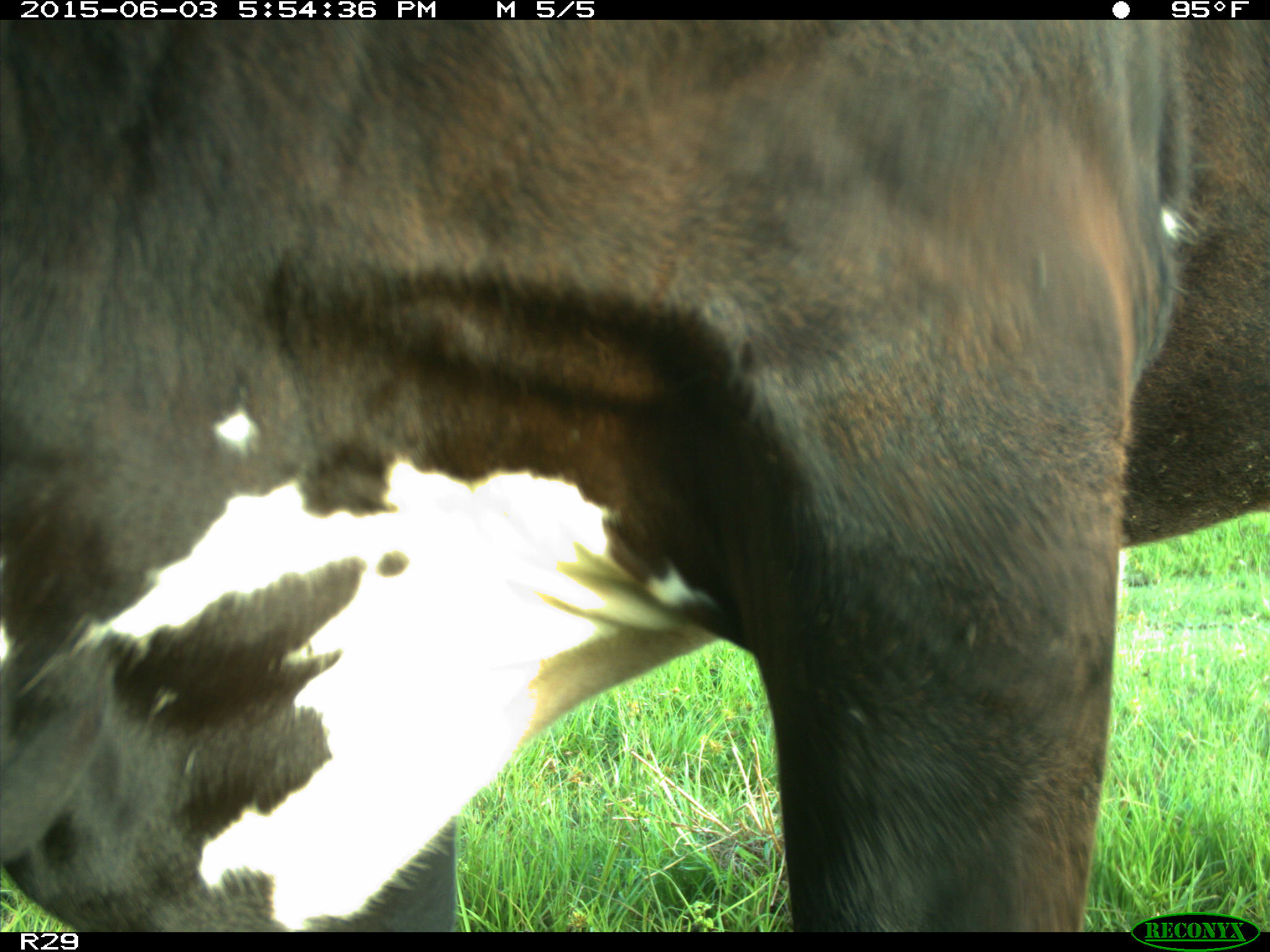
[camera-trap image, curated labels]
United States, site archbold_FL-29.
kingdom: Animalia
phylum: Chordata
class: Mammalia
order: Artiodactyla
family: Bovidae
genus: Bos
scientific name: Bos taurus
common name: domestic cow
Bos taurus (domestic cow).